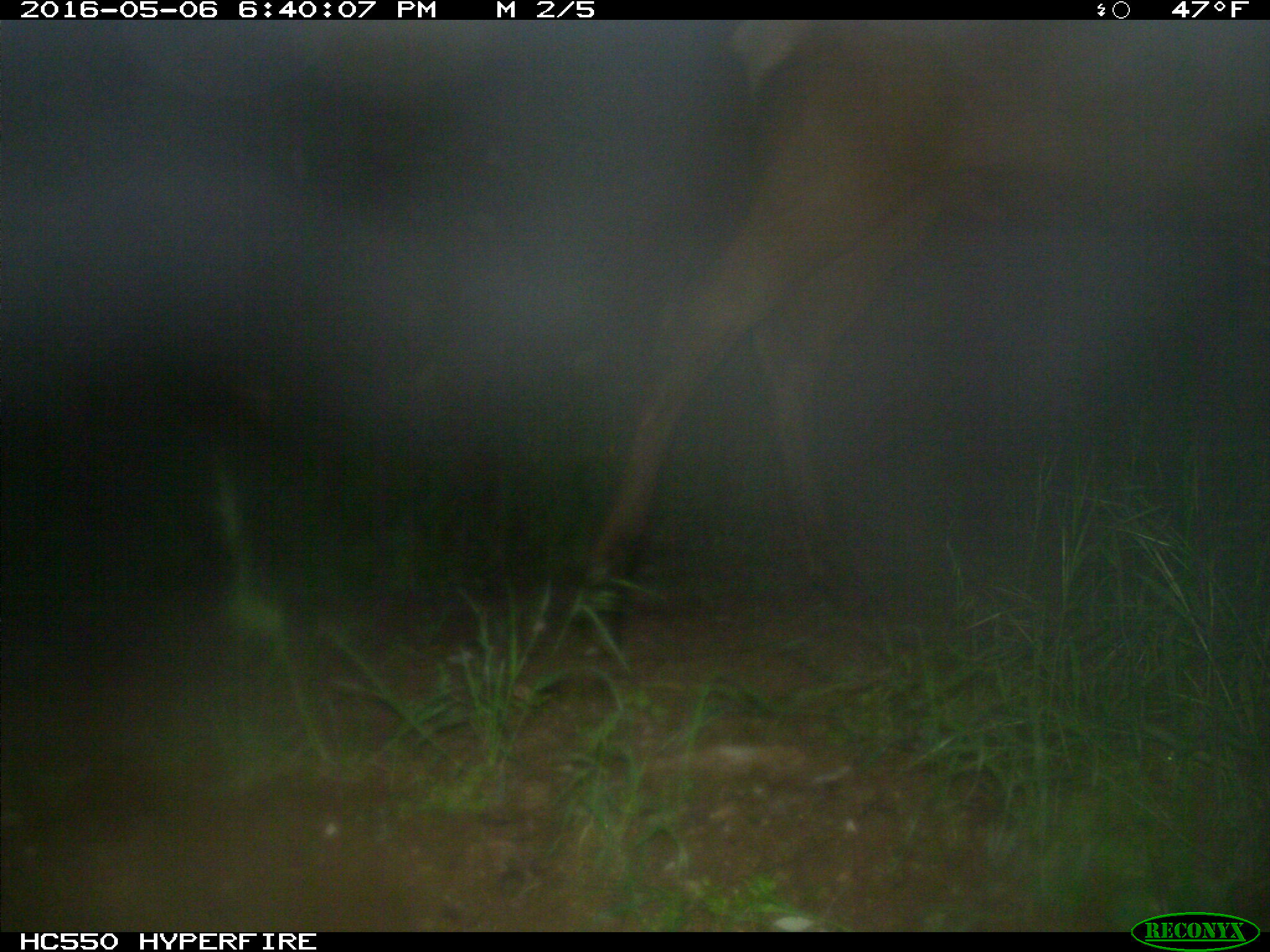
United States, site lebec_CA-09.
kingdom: Animalia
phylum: Chordata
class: Mammalia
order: Artiodactyla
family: Cervidae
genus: Cervus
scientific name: Cervus canadensis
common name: elk